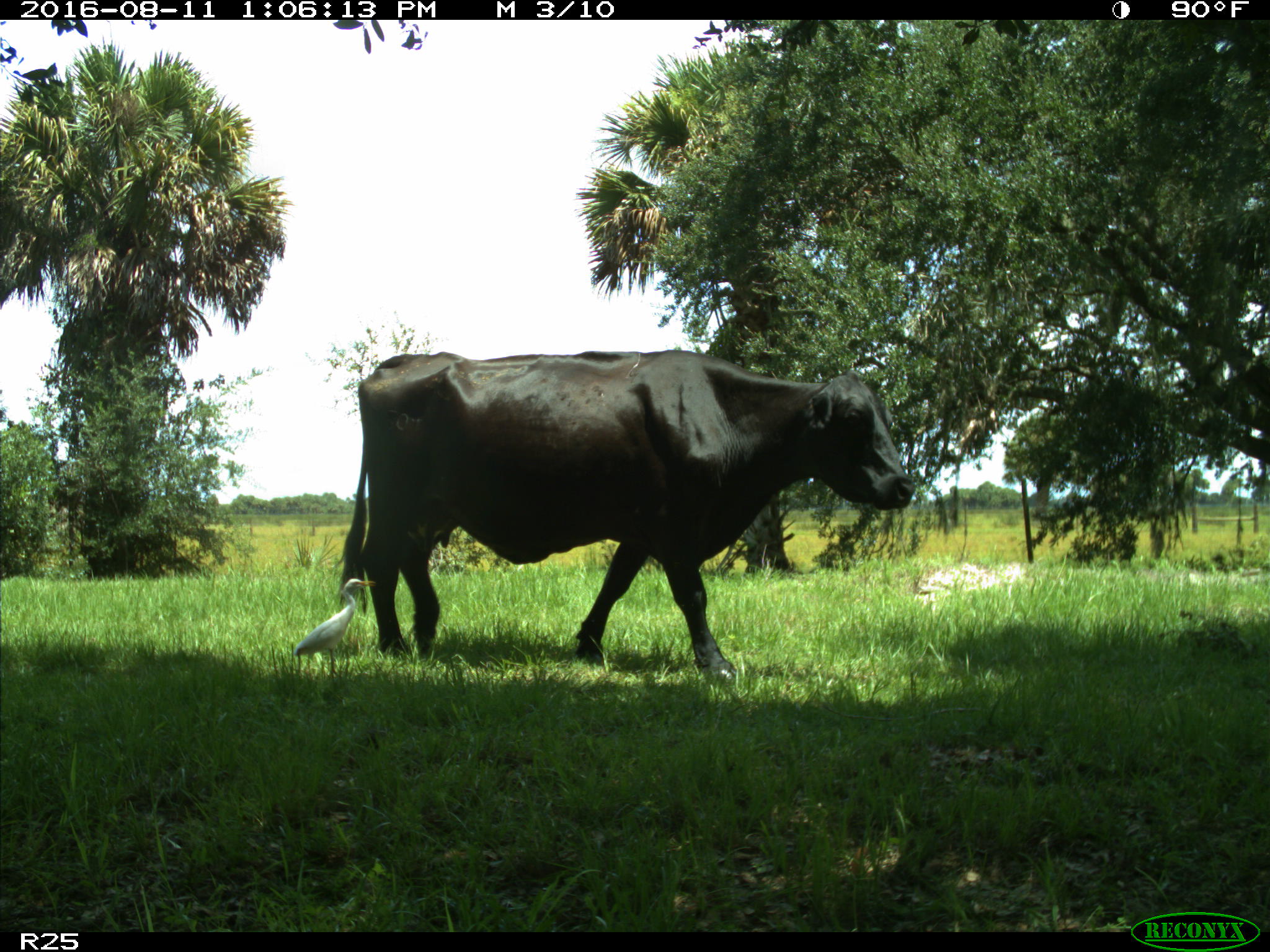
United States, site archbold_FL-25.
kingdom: Animalia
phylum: Chordata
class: Mammalia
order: Artiodactyla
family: Bovidae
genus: Bos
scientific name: Bos taurus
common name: domestic cow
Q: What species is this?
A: Bos taurus (domestic cow).